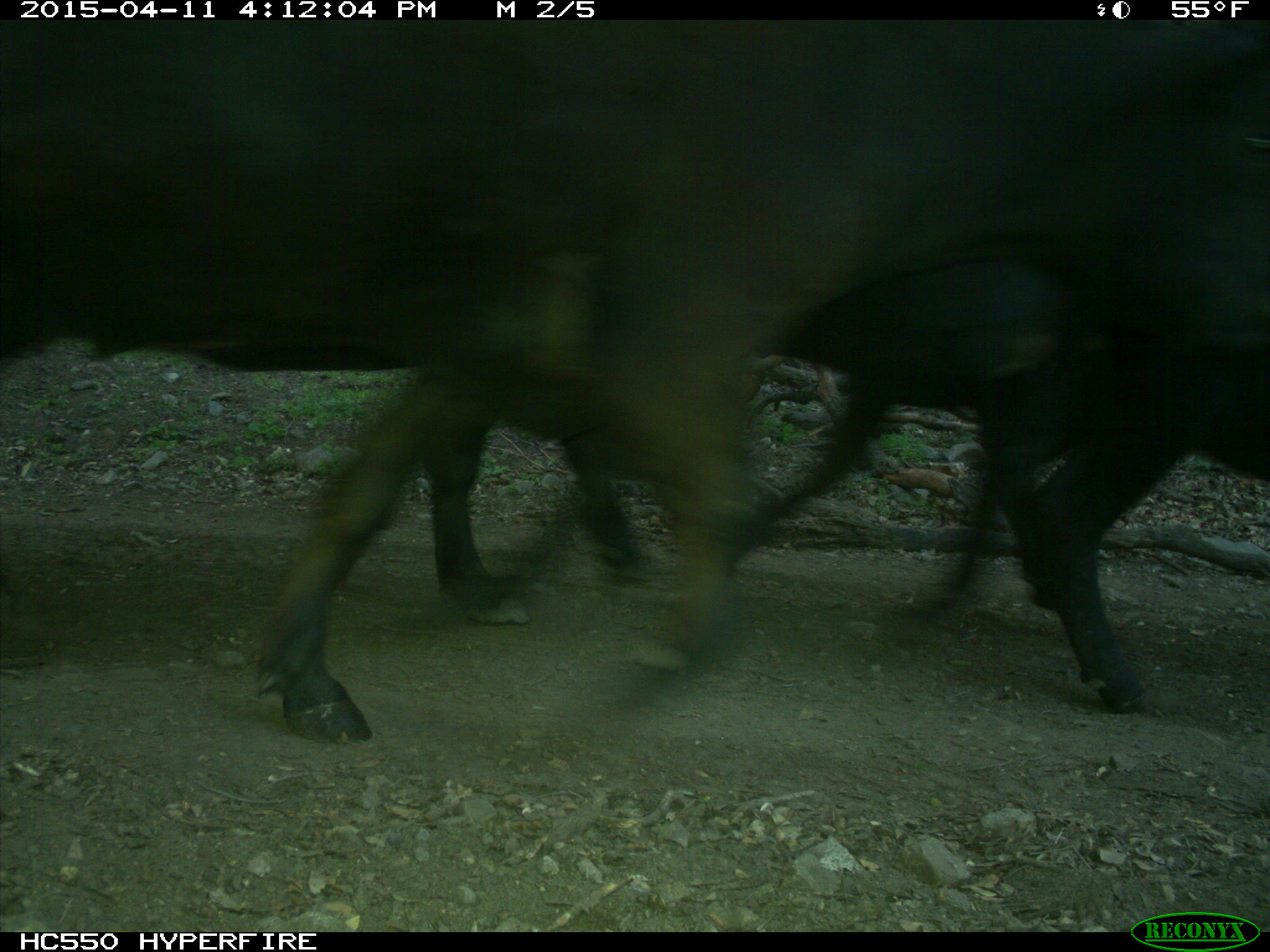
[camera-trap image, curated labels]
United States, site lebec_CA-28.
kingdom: Animalia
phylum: Chordata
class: Mammalia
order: Artiodactyla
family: Bovidae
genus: Bos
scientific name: Bos taurus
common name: domestic cow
Bos taurus (domestic cow).